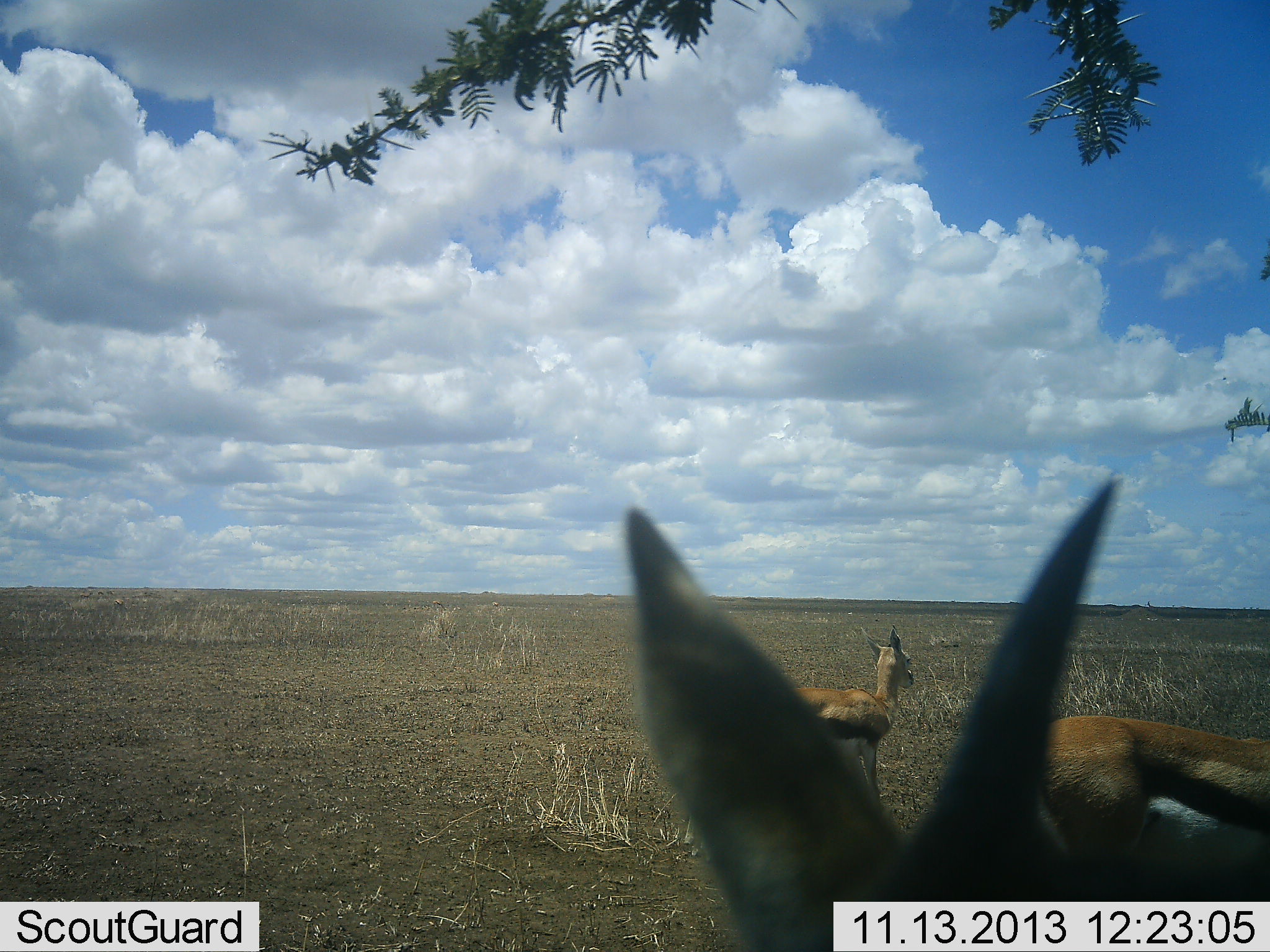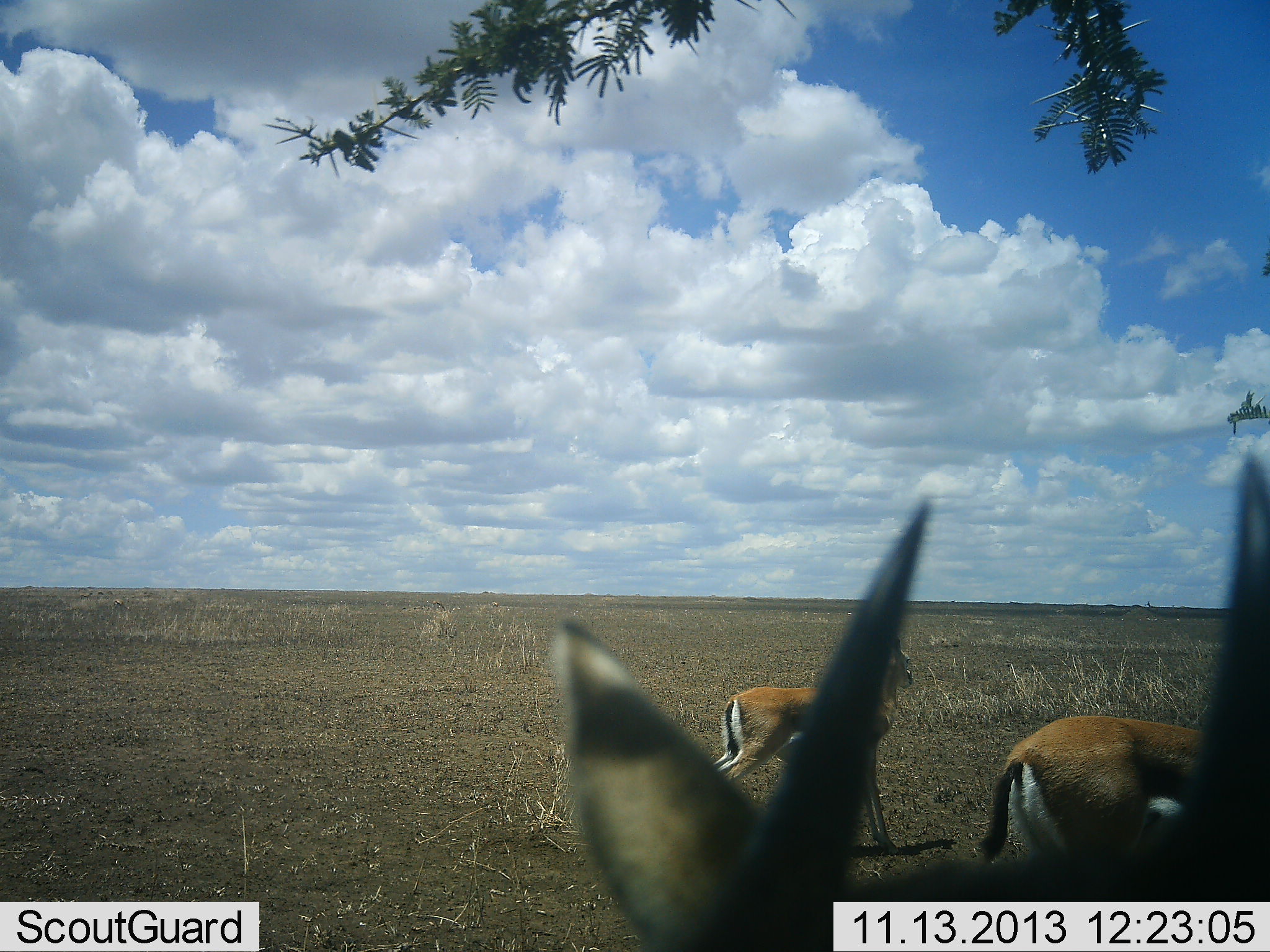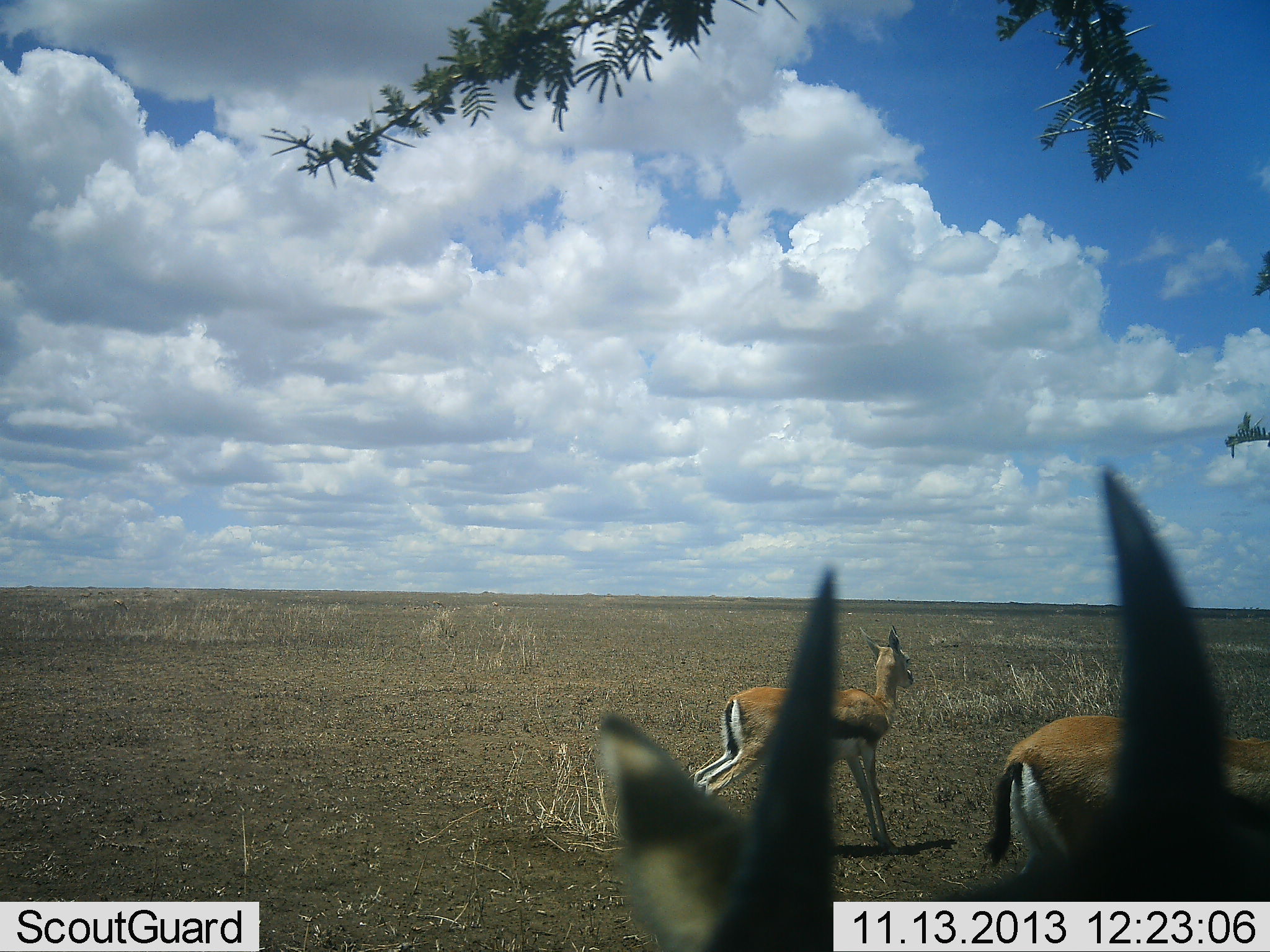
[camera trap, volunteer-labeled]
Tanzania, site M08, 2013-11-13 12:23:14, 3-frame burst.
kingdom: Animalia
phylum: Chordata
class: Mammalia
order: Artiodactyla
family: Bovidae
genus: Eudorcas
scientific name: Eudorcas thomsonii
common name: thomson's gazelle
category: gazellethomsons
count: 3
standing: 96%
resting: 4%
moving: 22%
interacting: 4%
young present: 0%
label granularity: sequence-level